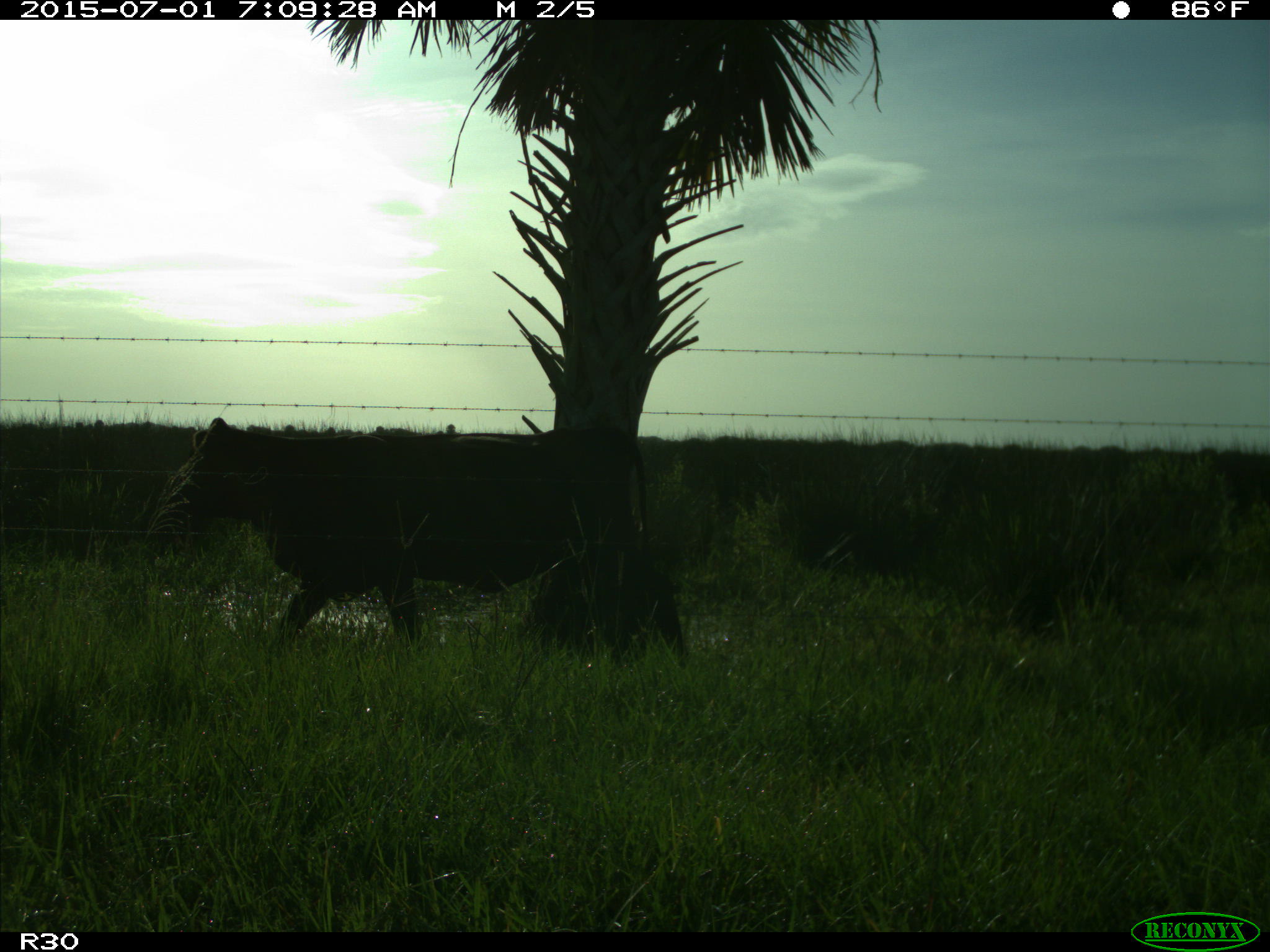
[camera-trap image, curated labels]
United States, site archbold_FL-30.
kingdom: Animalia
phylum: Chordata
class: Mammalia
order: Artiodactyla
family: Bovidae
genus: Bos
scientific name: Bos taurus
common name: domestic cow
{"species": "Bos taurus (domestic cow)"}